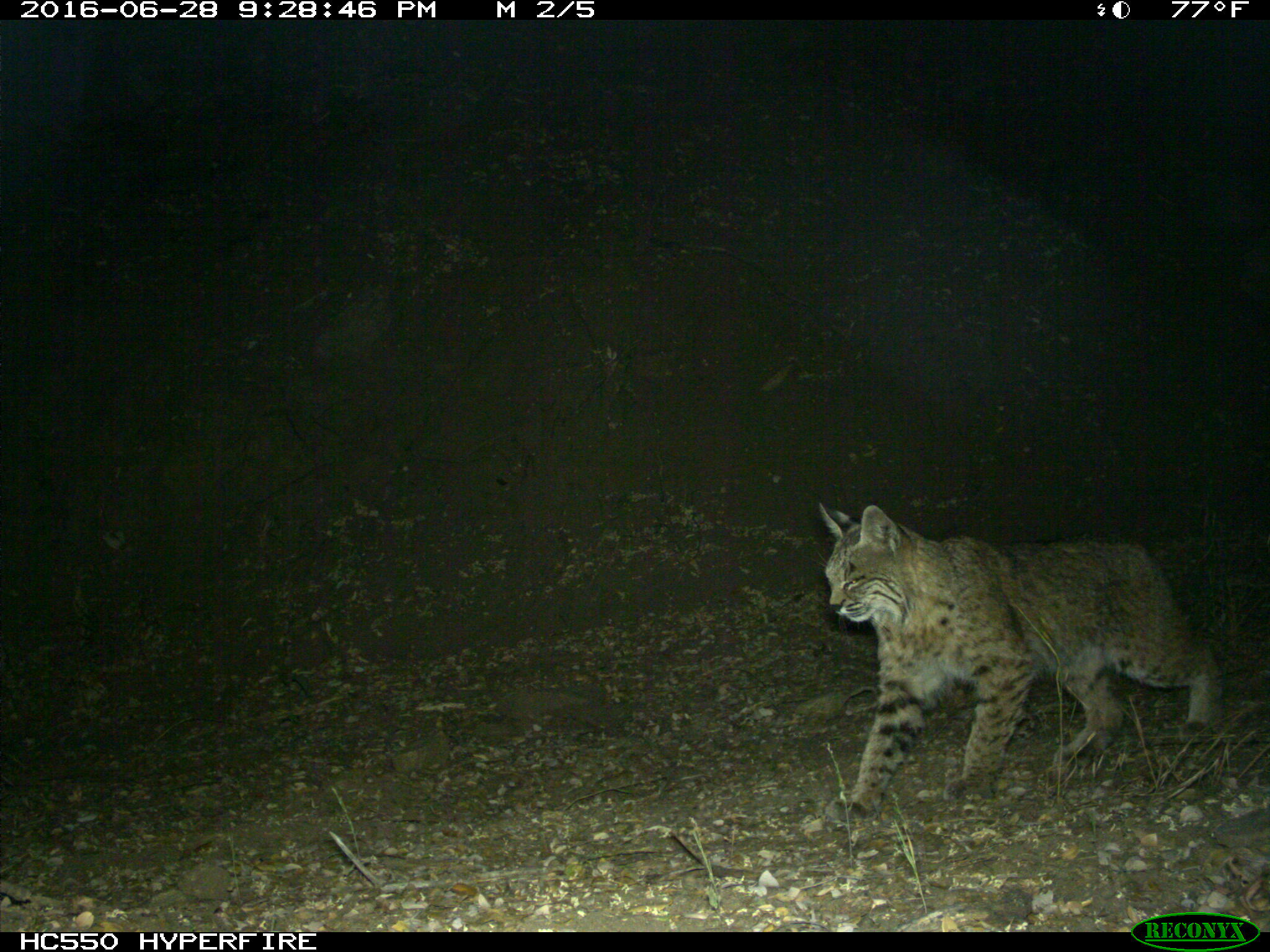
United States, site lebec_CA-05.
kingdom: Animalia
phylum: Chordata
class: Mammalia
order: Carnivora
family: Felidae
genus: Lynx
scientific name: Lynx rufus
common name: bobcat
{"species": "Lynx rufus (bobcat)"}